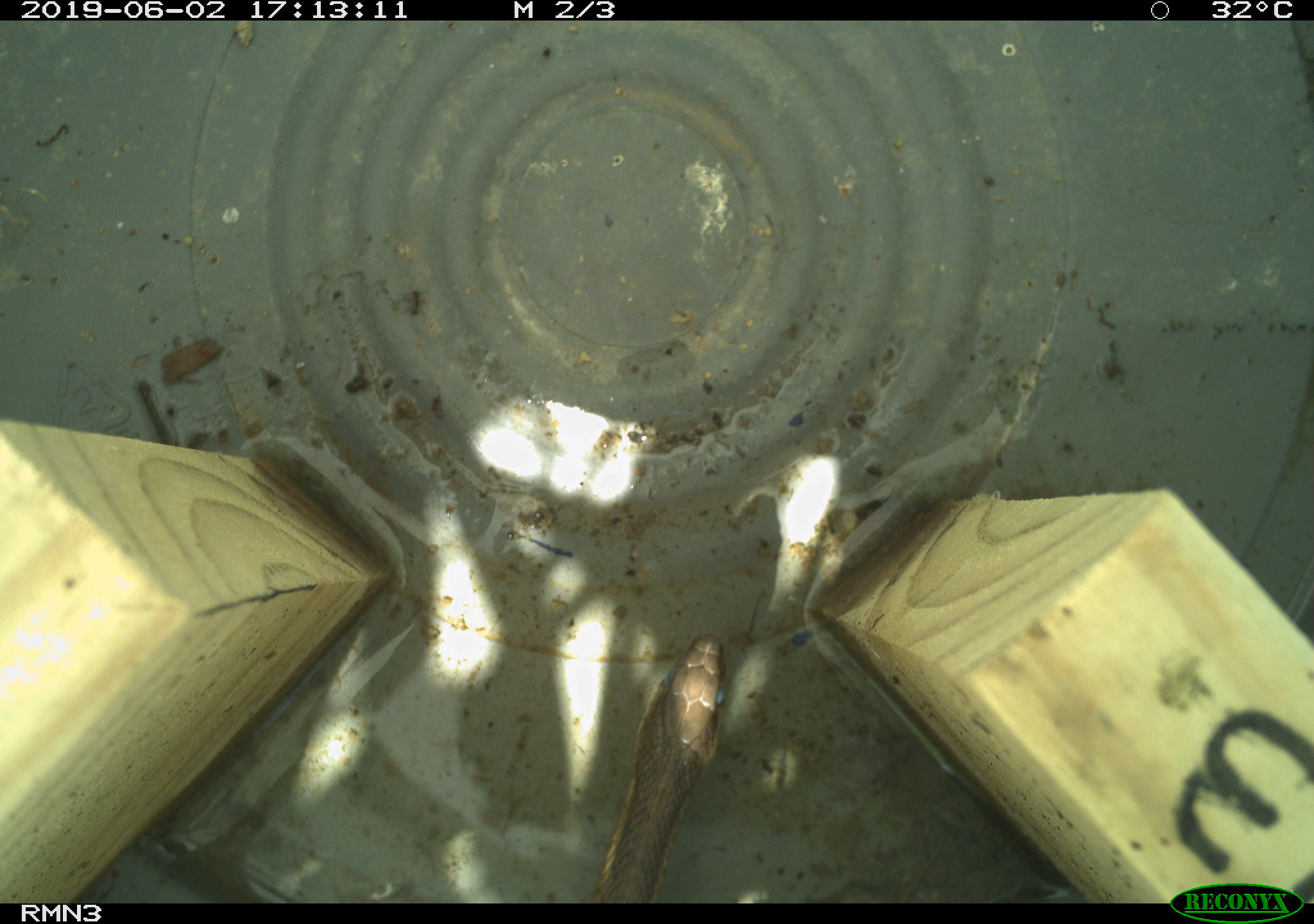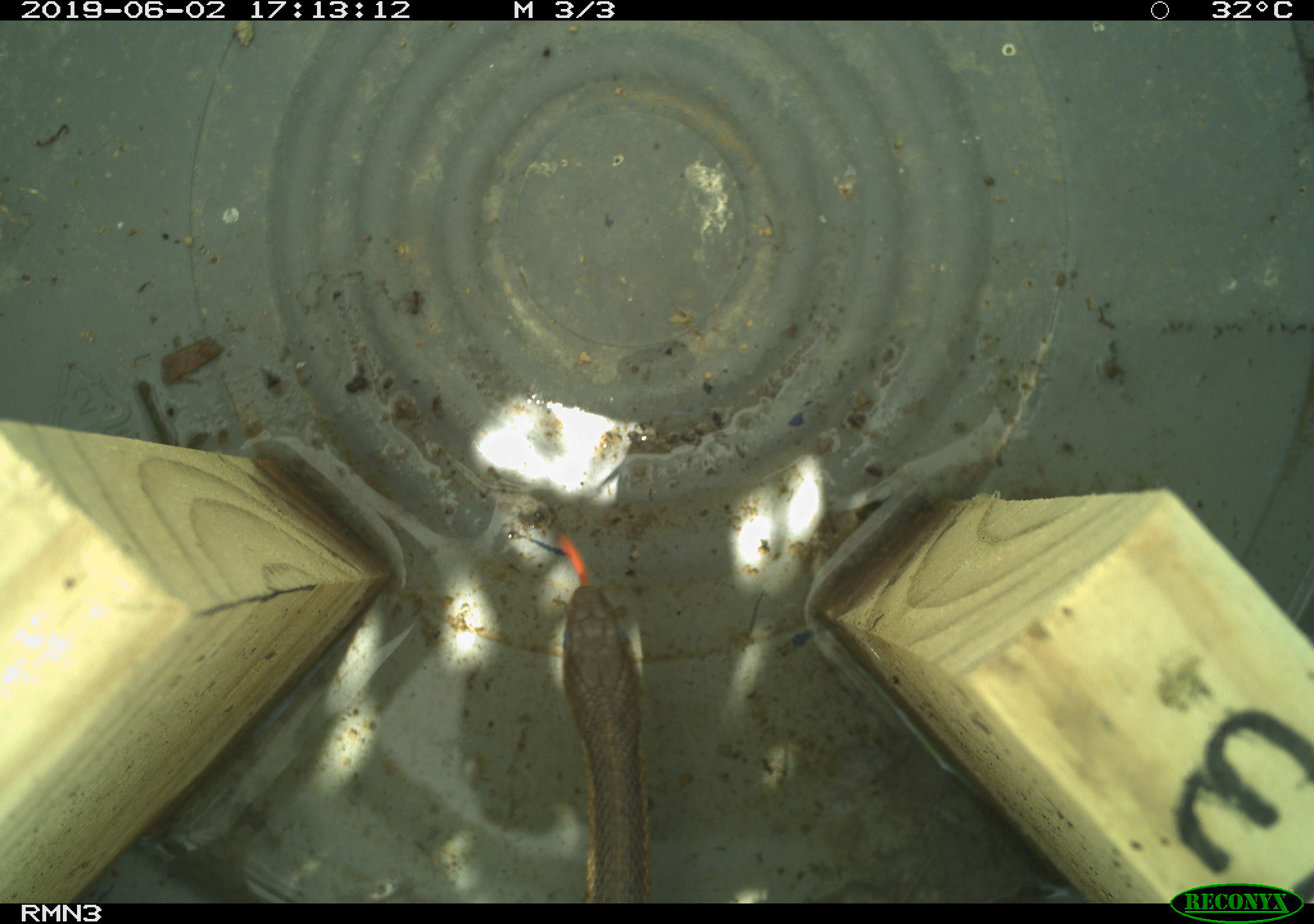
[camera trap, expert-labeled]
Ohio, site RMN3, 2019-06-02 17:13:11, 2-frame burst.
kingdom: Animalia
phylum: Chordata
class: Reptilia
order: Squamata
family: Colubridae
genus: Thamnophis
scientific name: Thamnophis sirtalis sirtalis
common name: eastern gartersnake